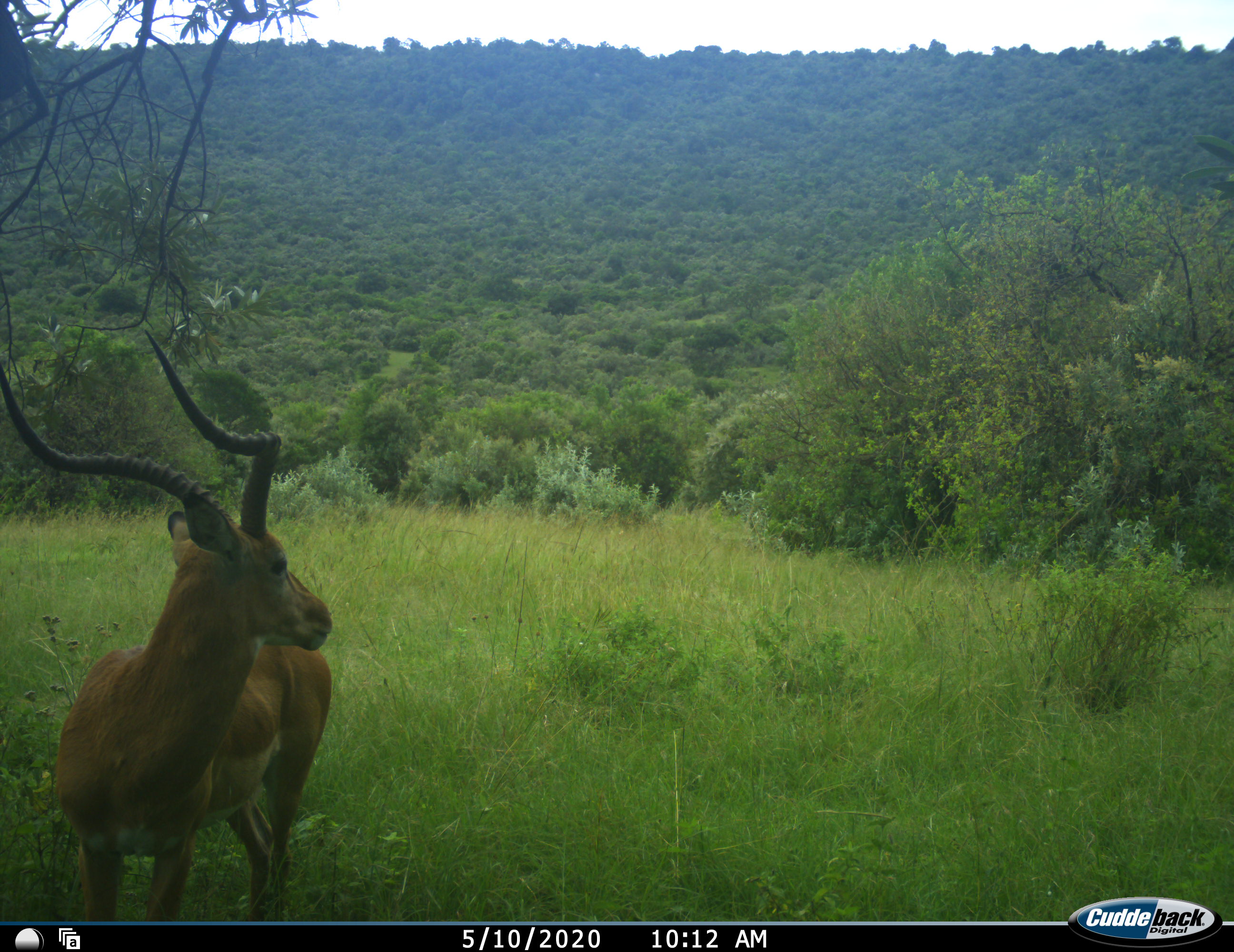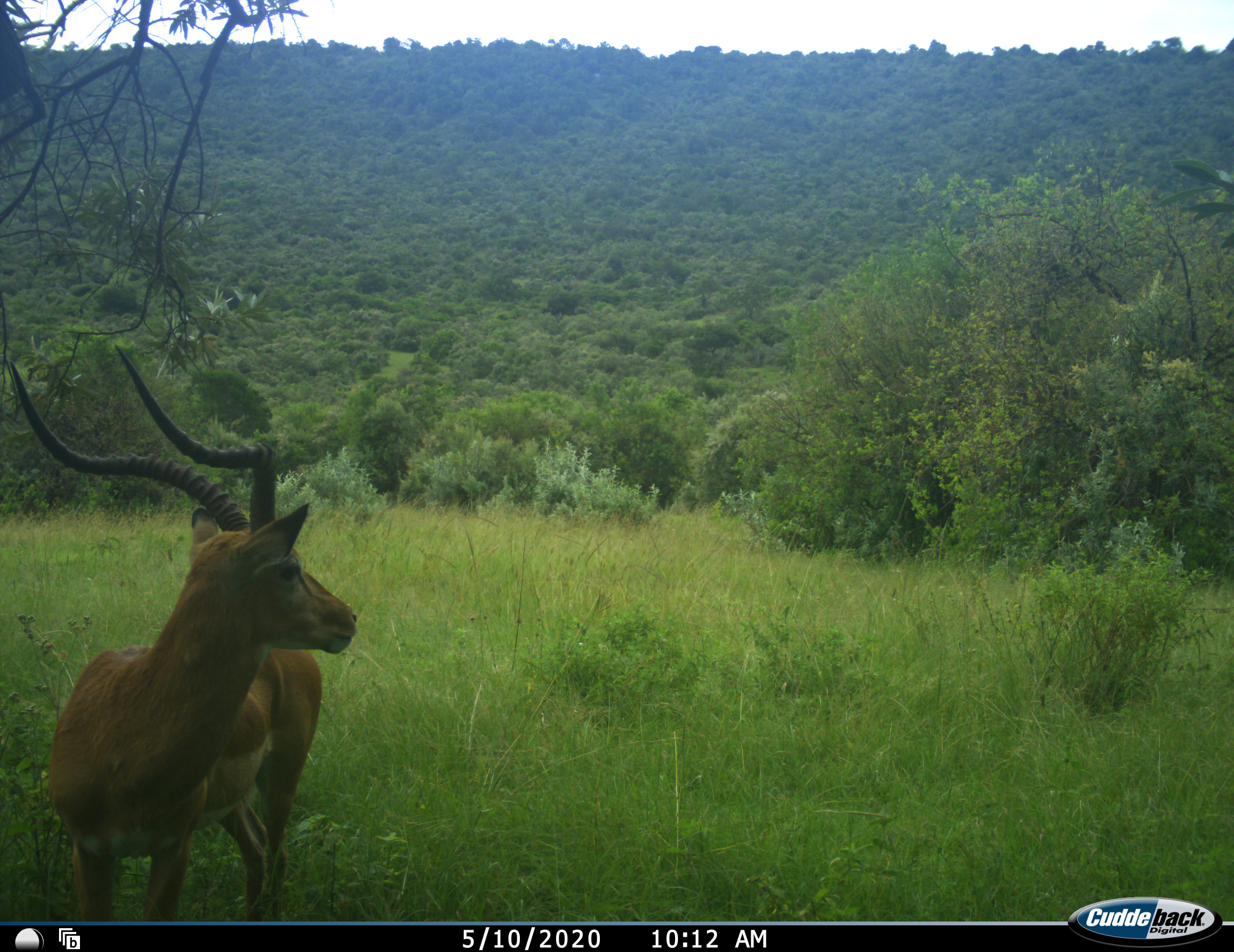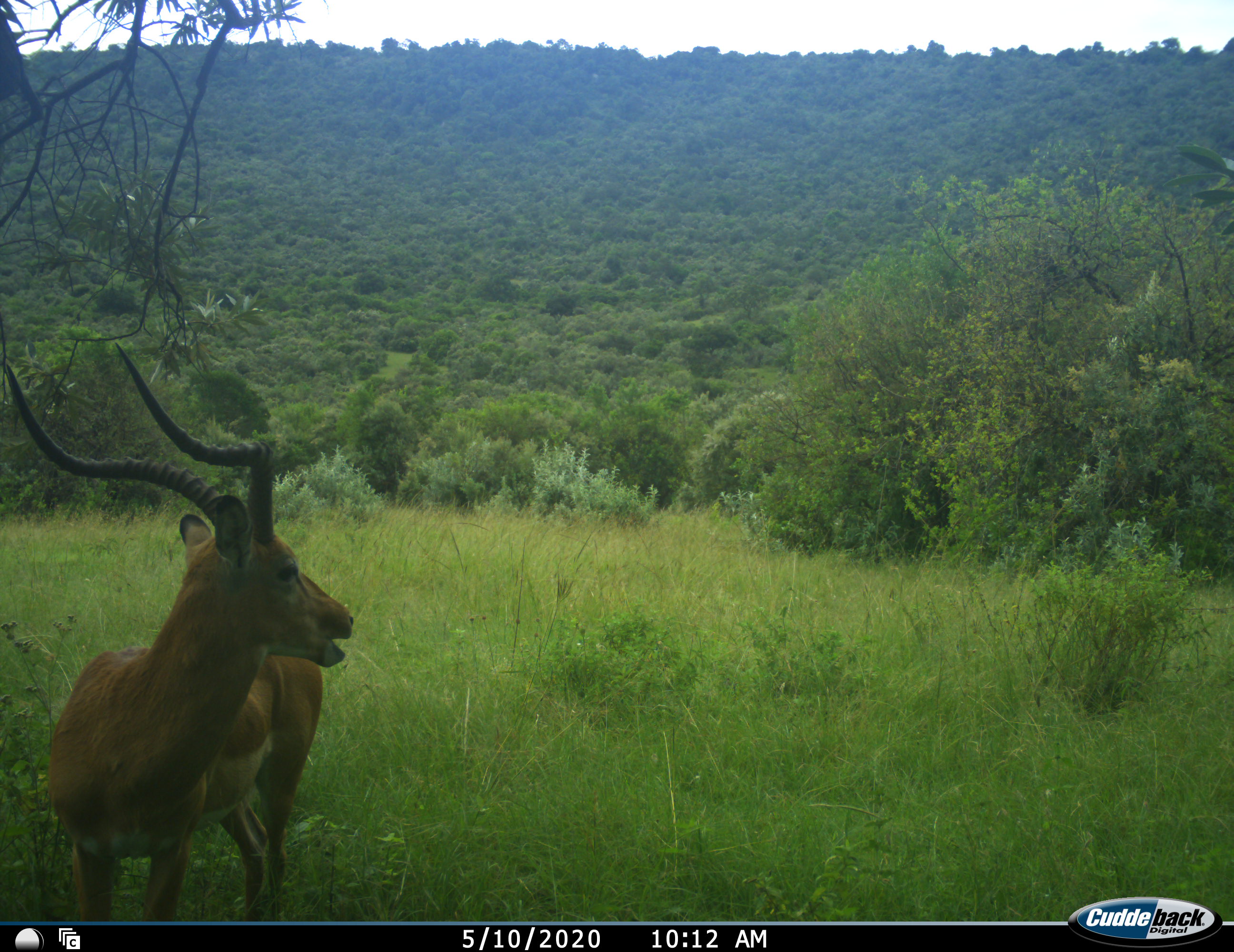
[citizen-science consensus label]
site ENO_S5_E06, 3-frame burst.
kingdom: Animalia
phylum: Chordata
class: Mammalia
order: Artiodactyla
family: Bovidae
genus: Aepyceros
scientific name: Aepyceros melampus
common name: impala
Impala (Aepyceros melampus), count 1. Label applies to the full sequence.